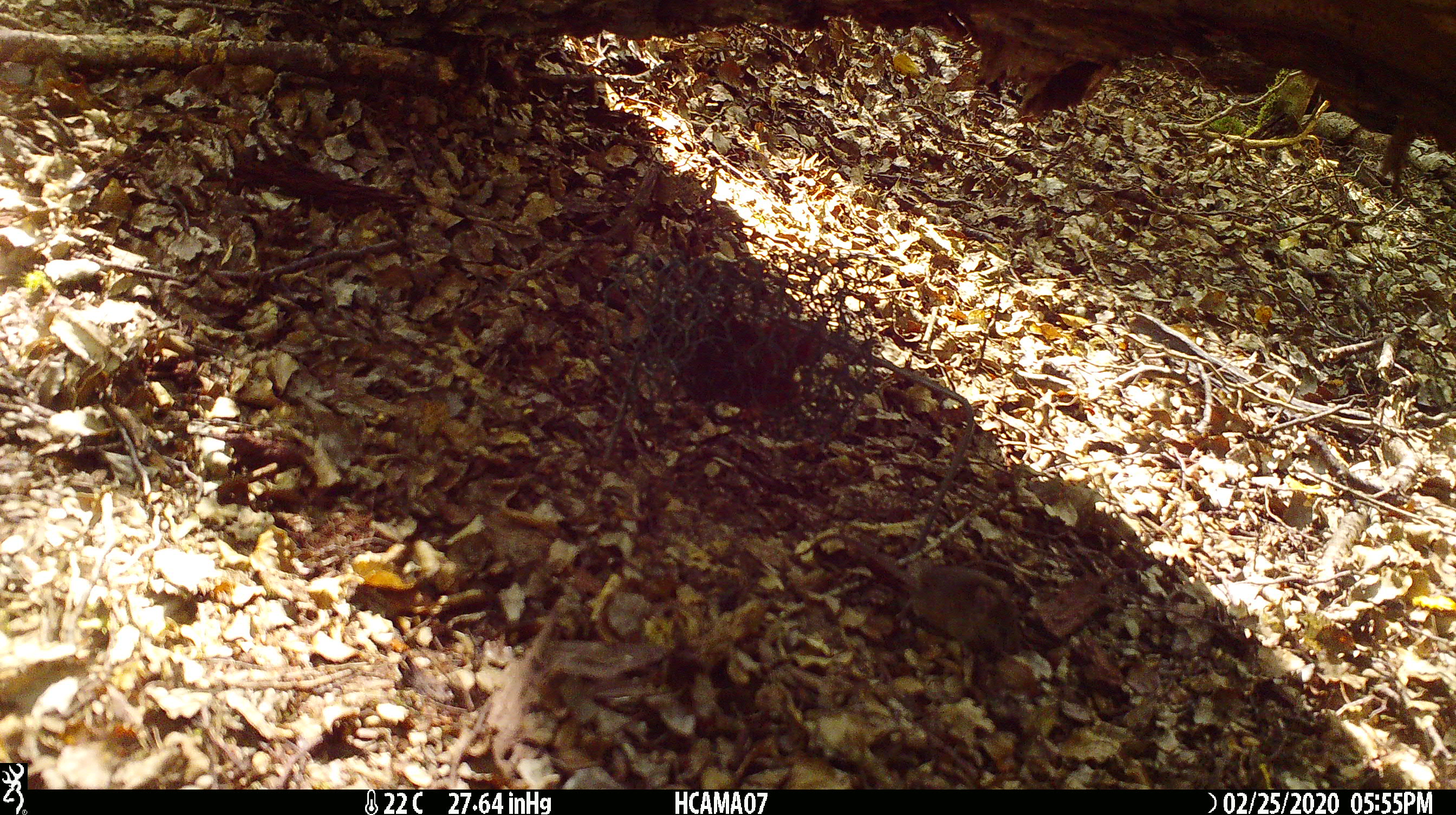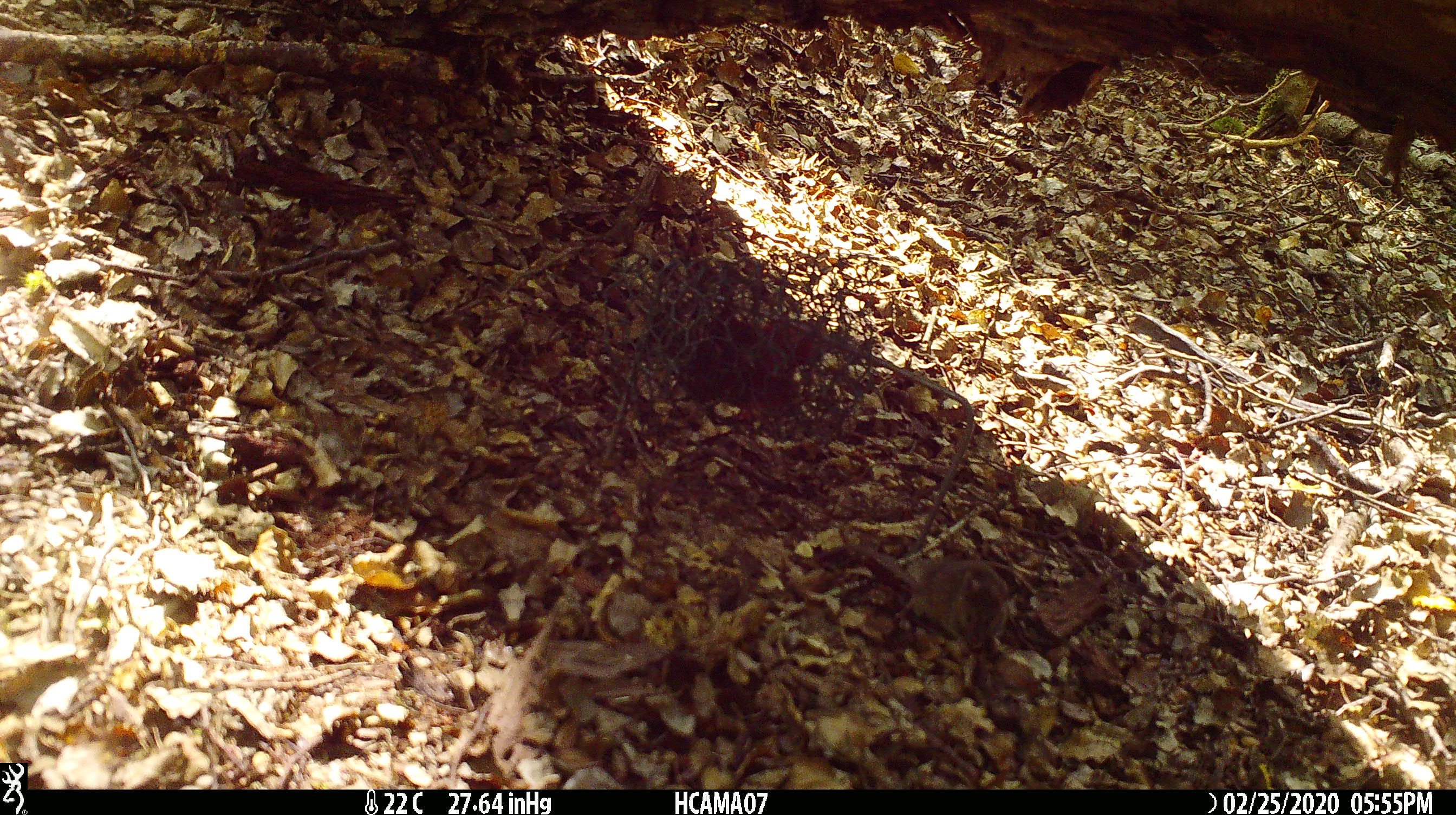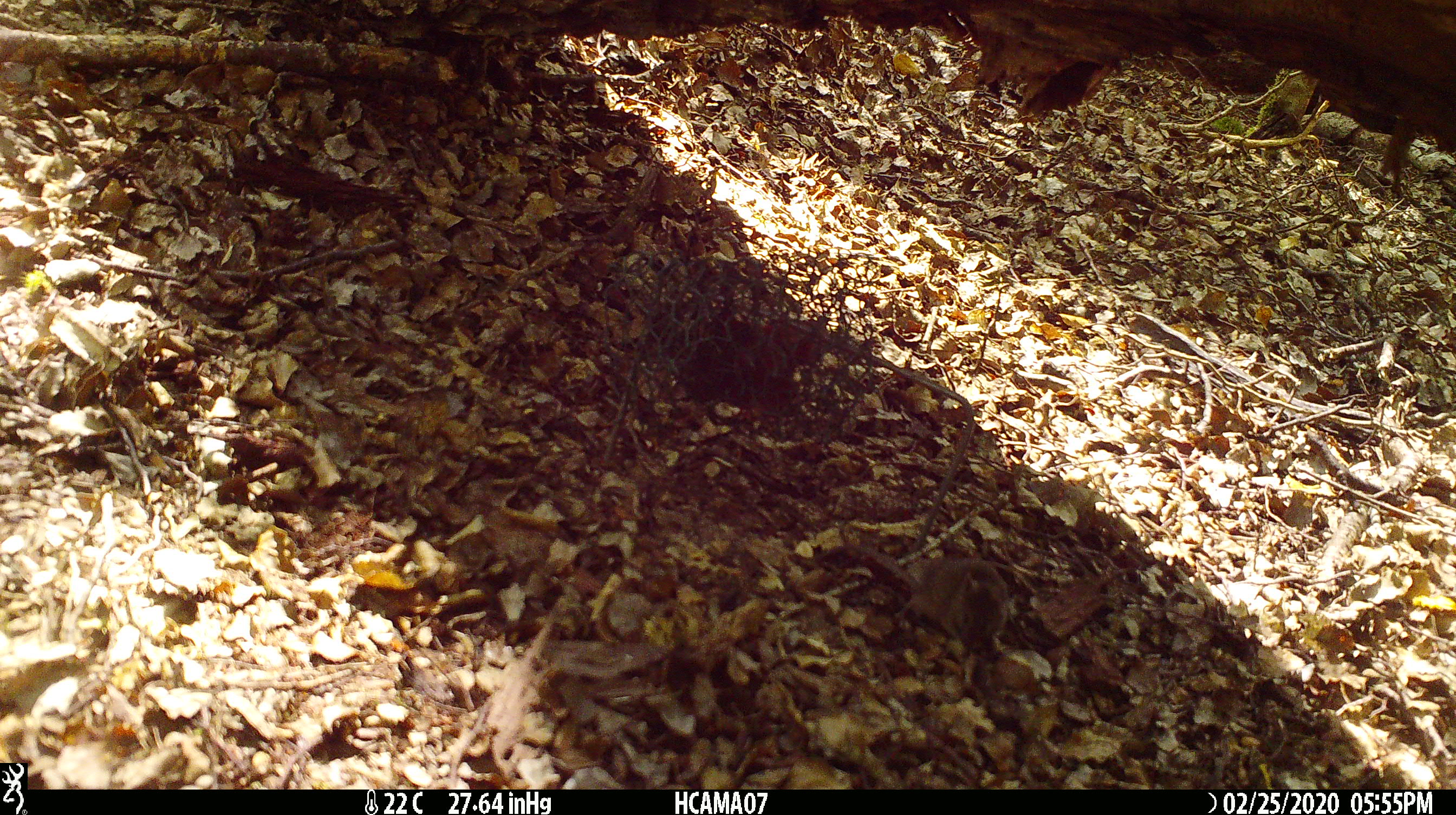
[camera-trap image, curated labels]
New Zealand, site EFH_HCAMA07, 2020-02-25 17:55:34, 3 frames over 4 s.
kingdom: Animalia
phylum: Chordata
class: Mammalia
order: Rodentia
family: Muridae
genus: Mus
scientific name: Mus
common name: mouse